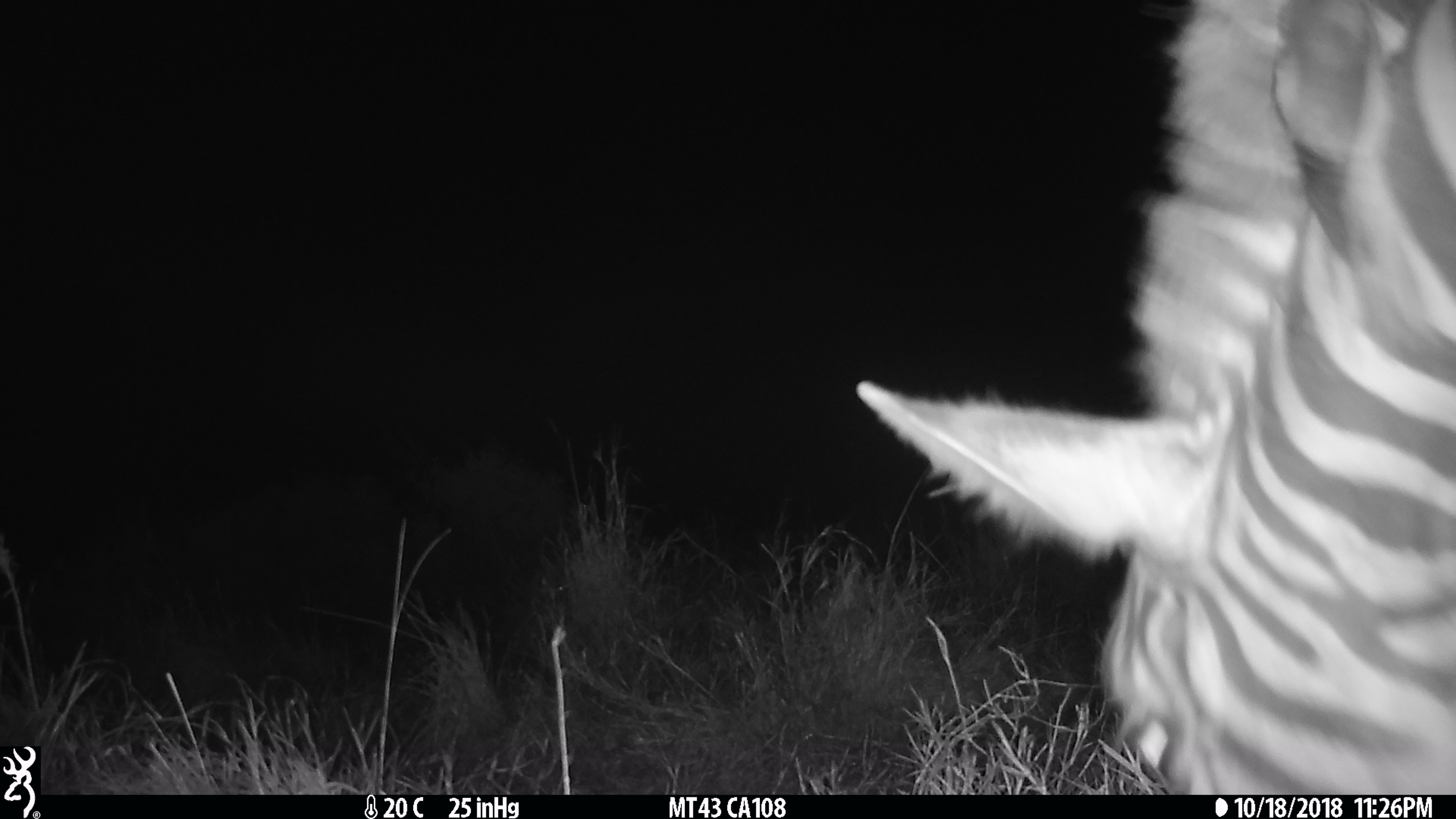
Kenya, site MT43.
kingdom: Animalia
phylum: Chordata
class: Mammalia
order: Perissodactyla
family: Equidae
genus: Equus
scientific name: Equus quagga burchellii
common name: burchell's zebra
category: zebra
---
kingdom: Animalia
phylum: Chordata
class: Aves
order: Passeriformes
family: Buphagidae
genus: Buphagus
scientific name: Buphagus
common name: oxpecker